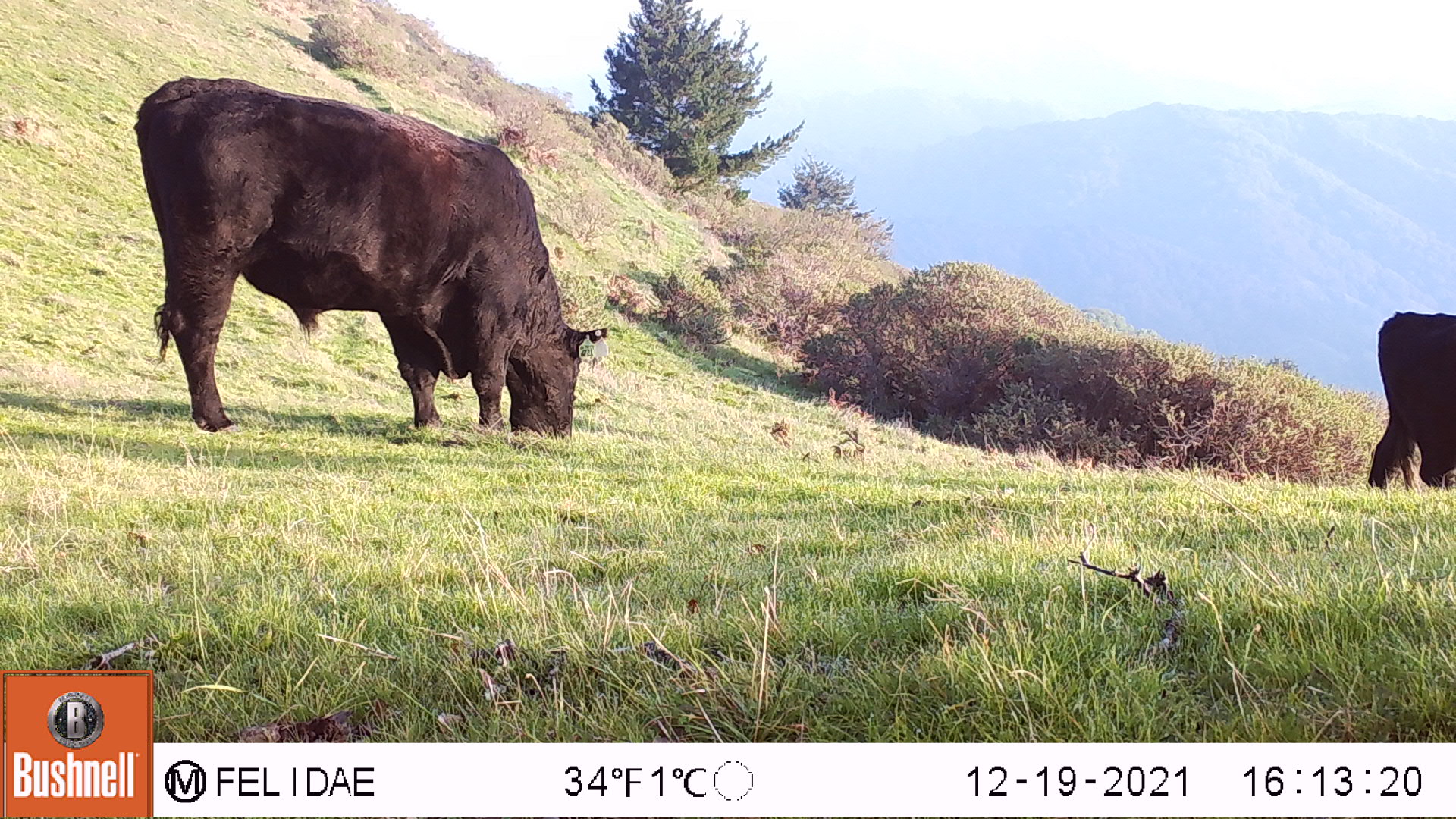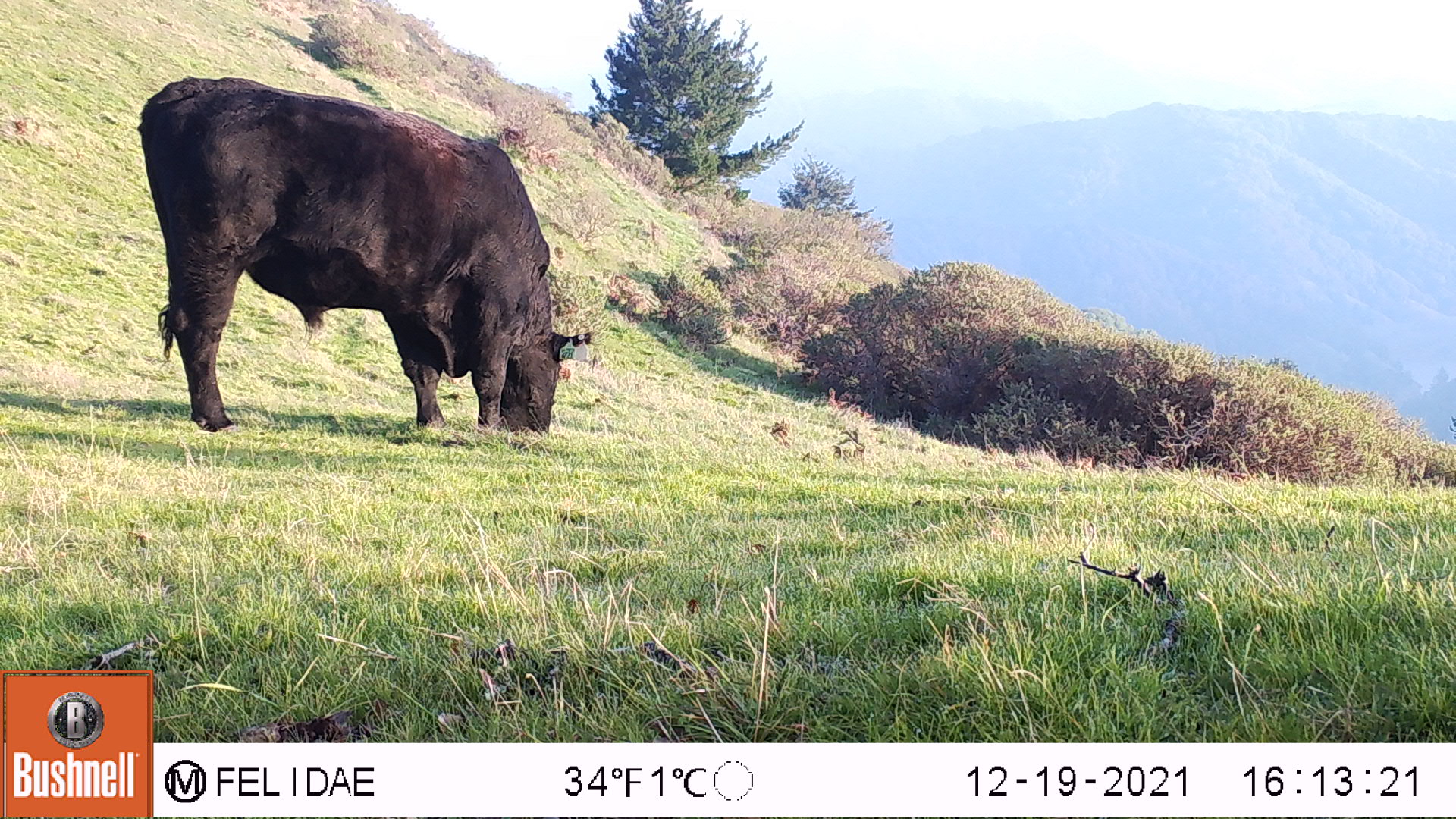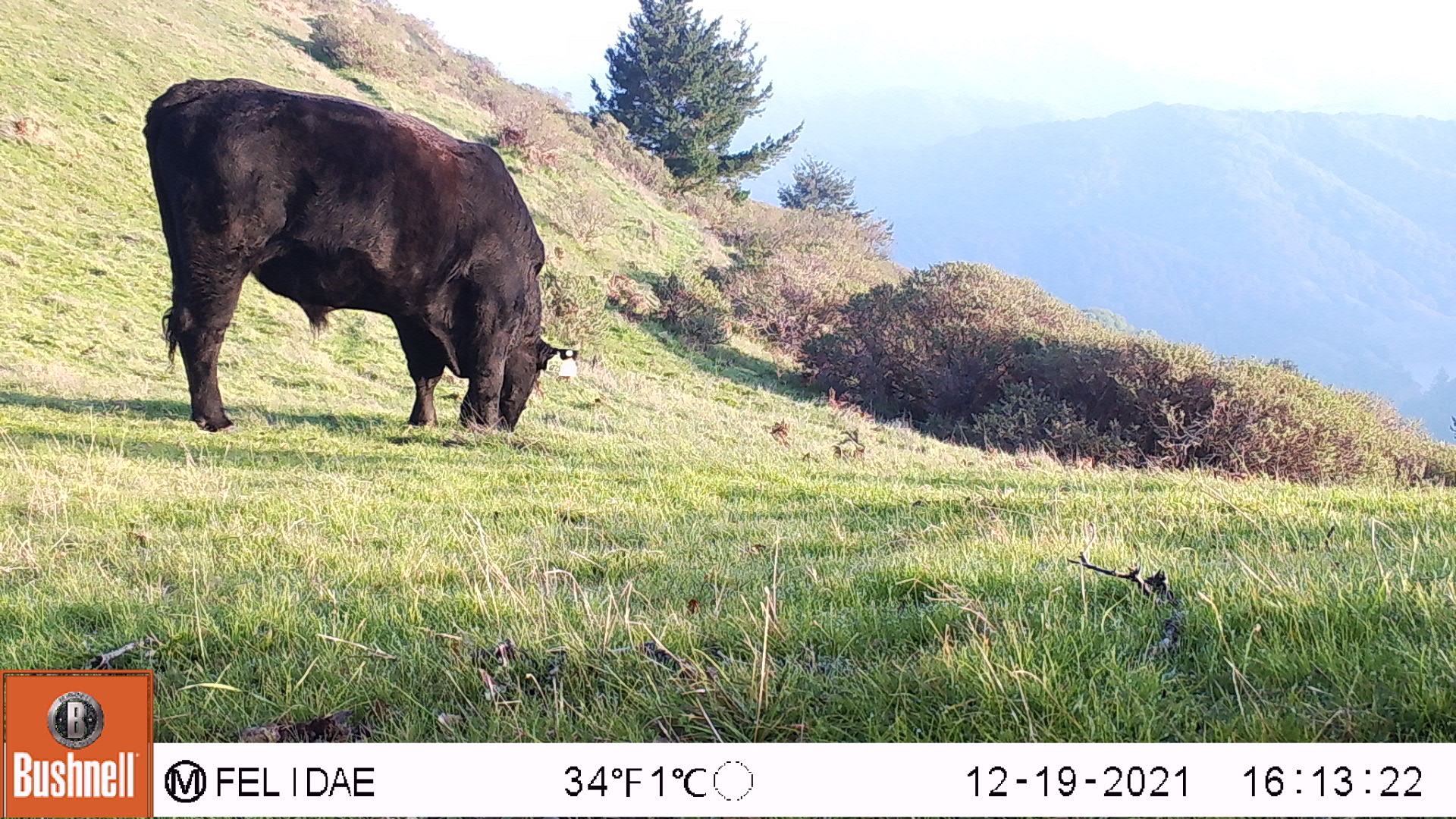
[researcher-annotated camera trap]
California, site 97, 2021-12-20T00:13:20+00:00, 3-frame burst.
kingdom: Animalia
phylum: Chordata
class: Mammalia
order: Artiodactyla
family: Bovidae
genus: Bos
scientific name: Bos taurus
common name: domestic cattle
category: cattle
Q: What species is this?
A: Cattle (domestic cattle) (Bos taurus).